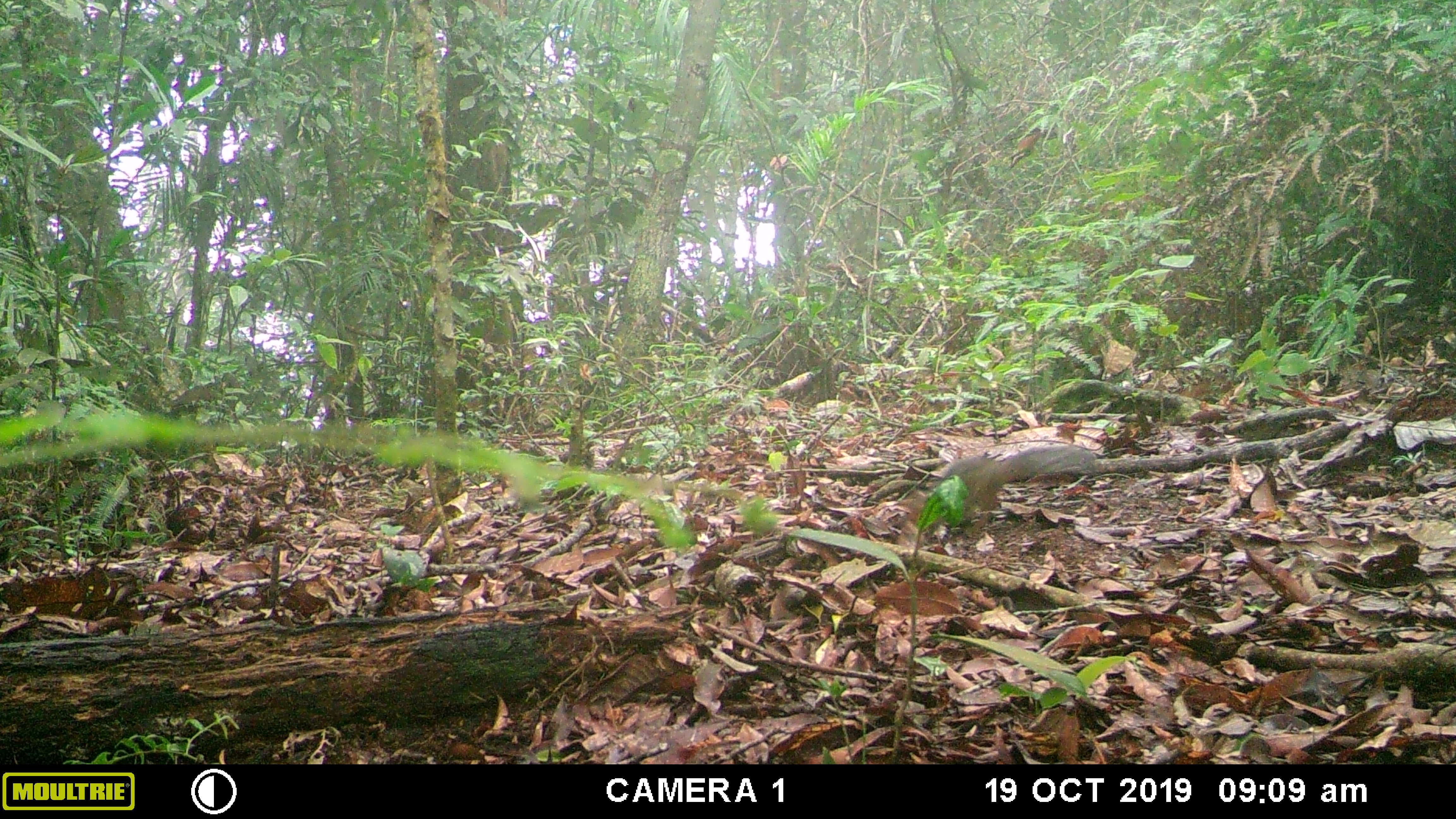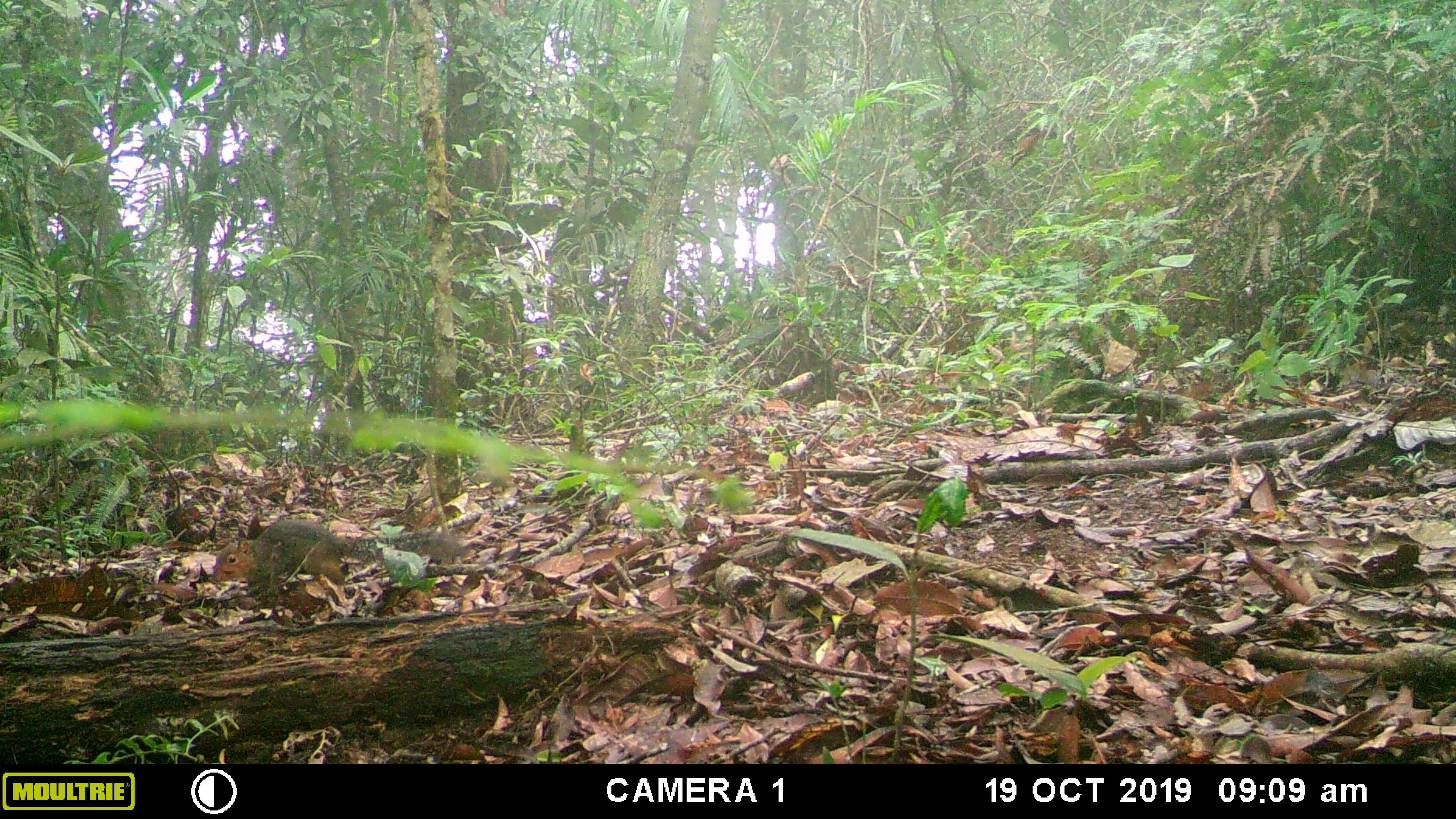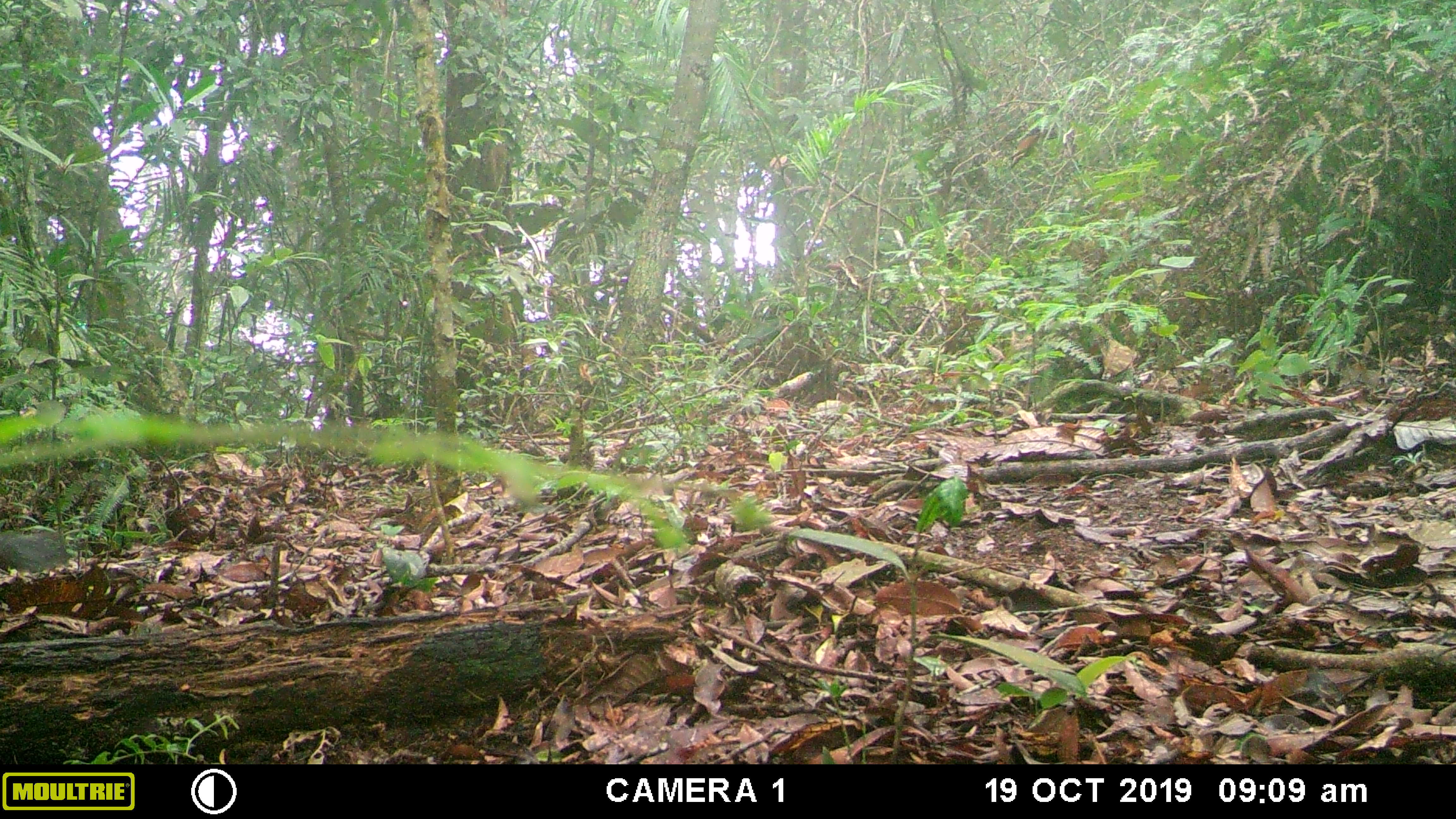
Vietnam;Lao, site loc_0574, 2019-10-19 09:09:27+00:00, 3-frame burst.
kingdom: Animalia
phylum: Chordata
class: Mammalia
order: Rodentia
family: Sciuridae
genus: Dremomys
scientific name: Dremomys rufigenis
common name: red-cheeked squirrel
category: red cheeked squirrel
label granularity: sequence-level